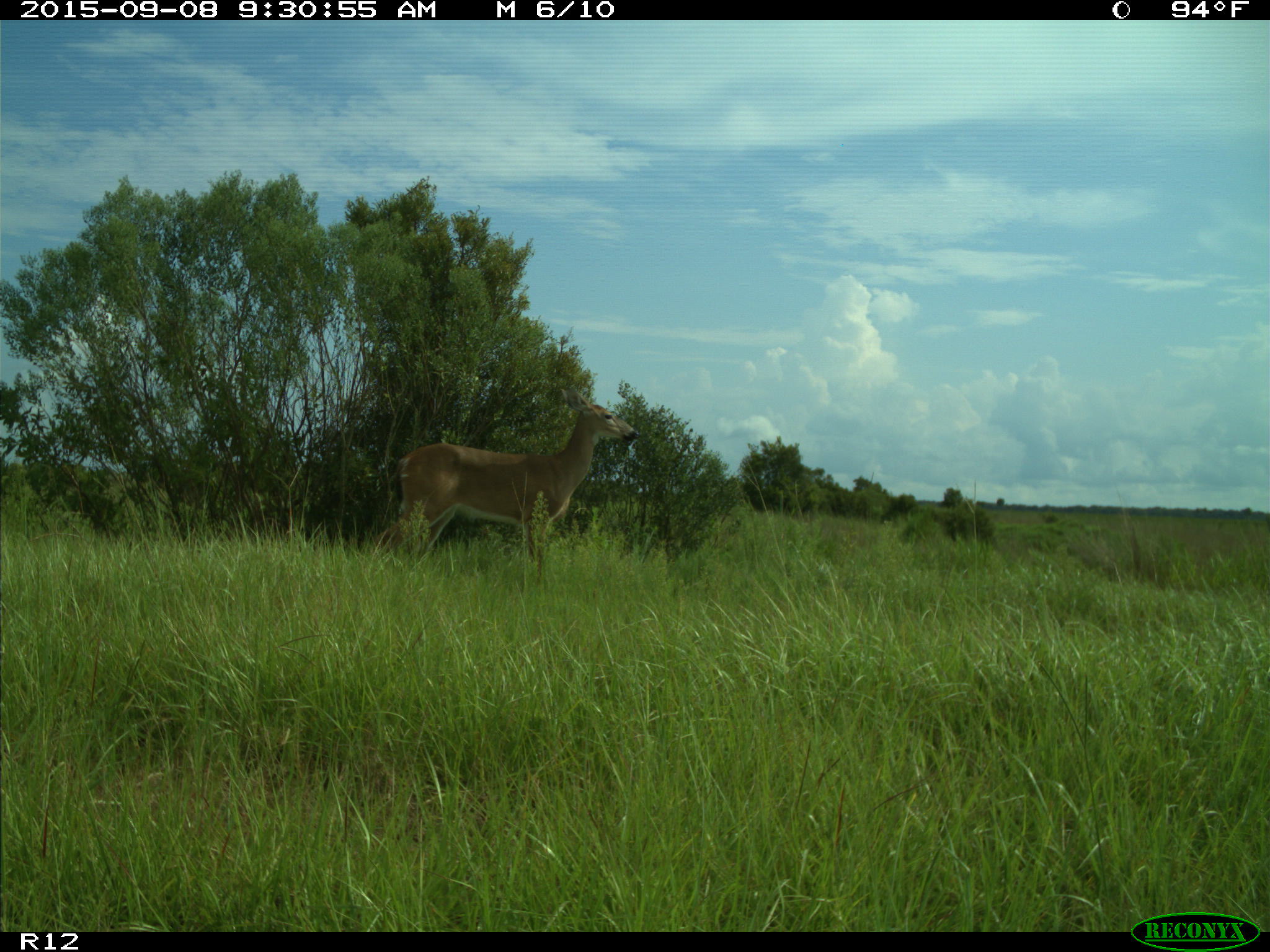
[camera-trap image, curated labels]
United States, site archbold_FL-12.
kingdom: Animalia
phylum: Chordata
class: Mammalia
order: Artiodactyla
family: Cervidae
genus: Odocoileus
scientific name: Odocoileus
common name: deer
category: unidentified deer